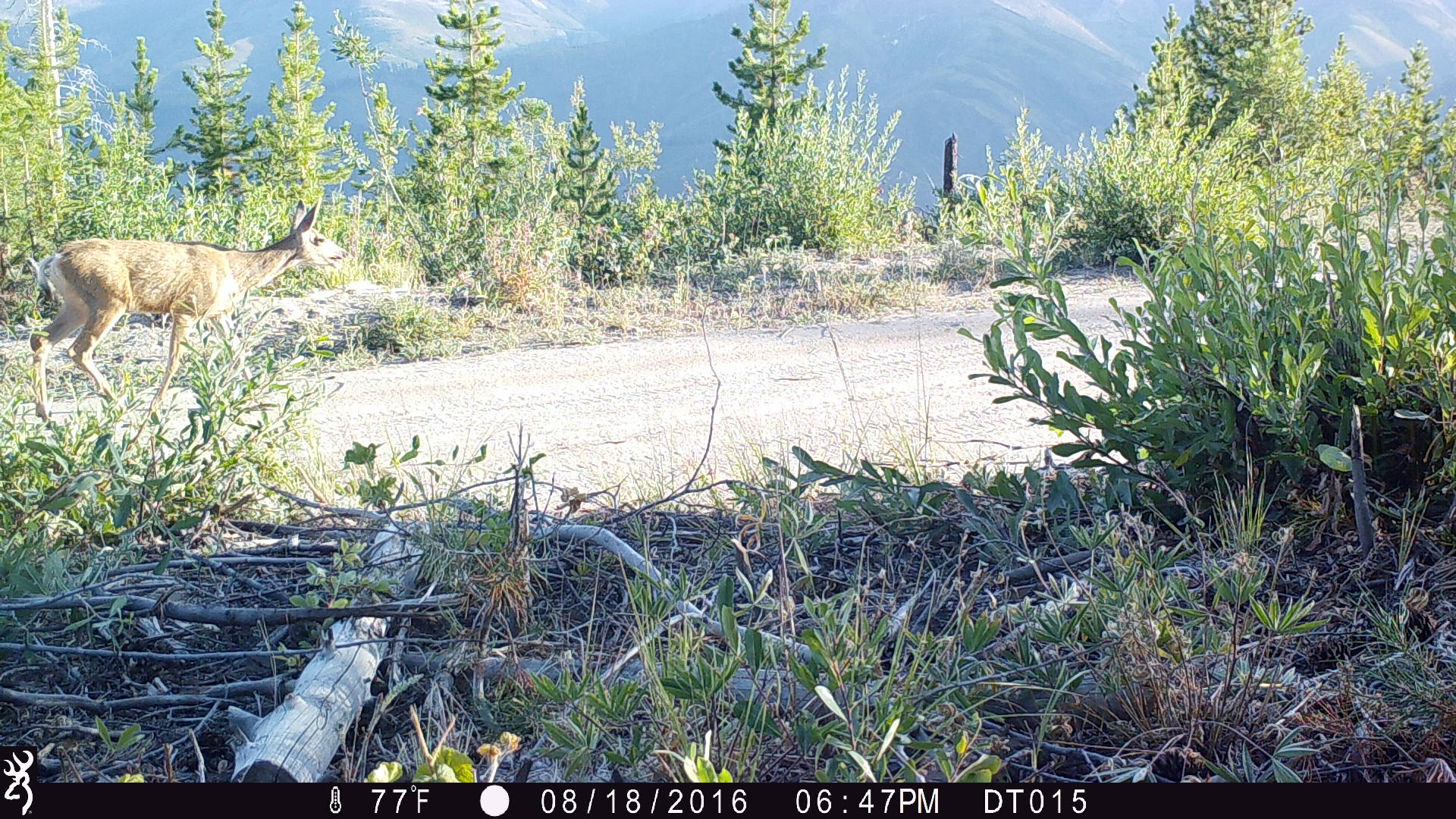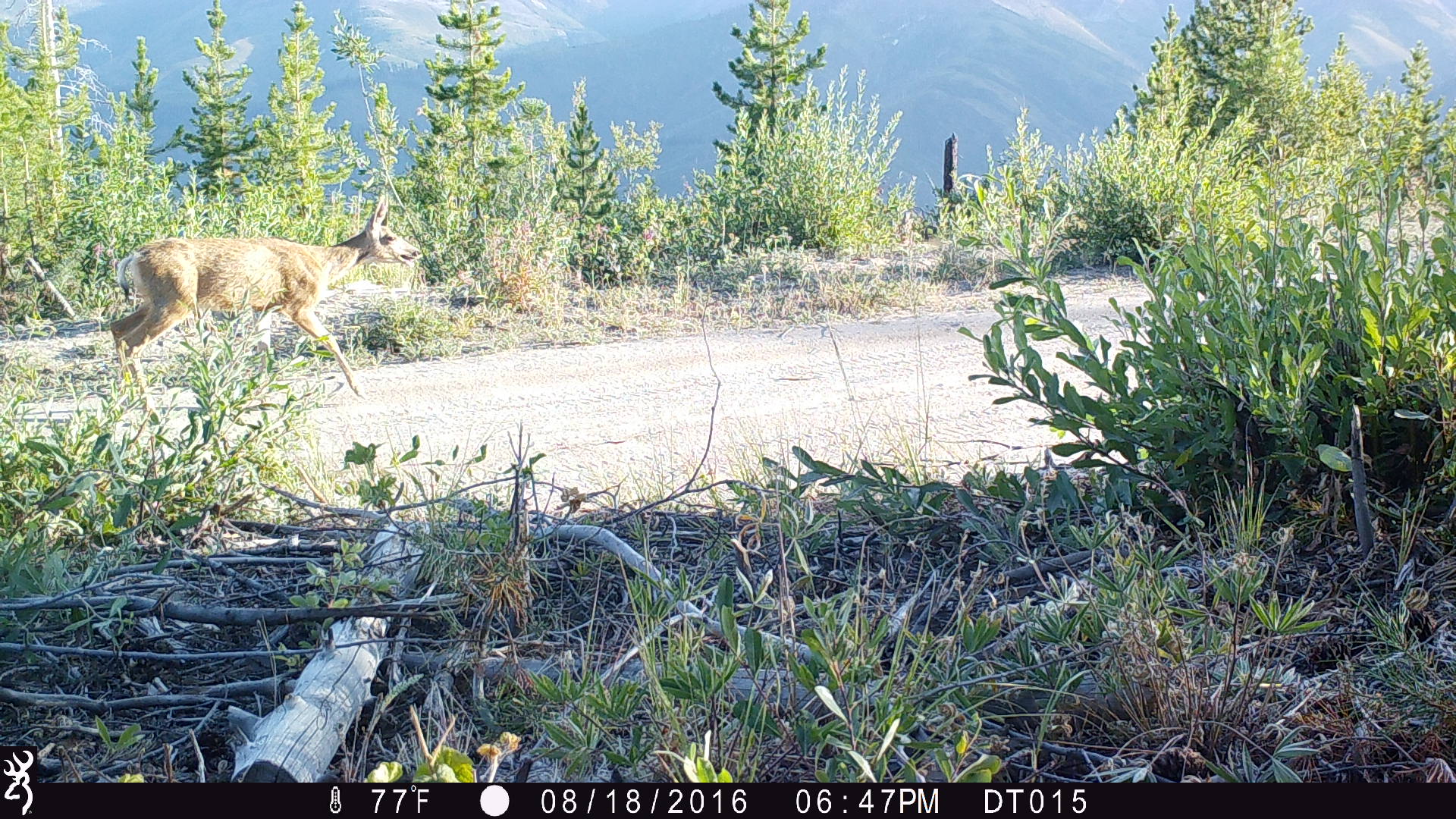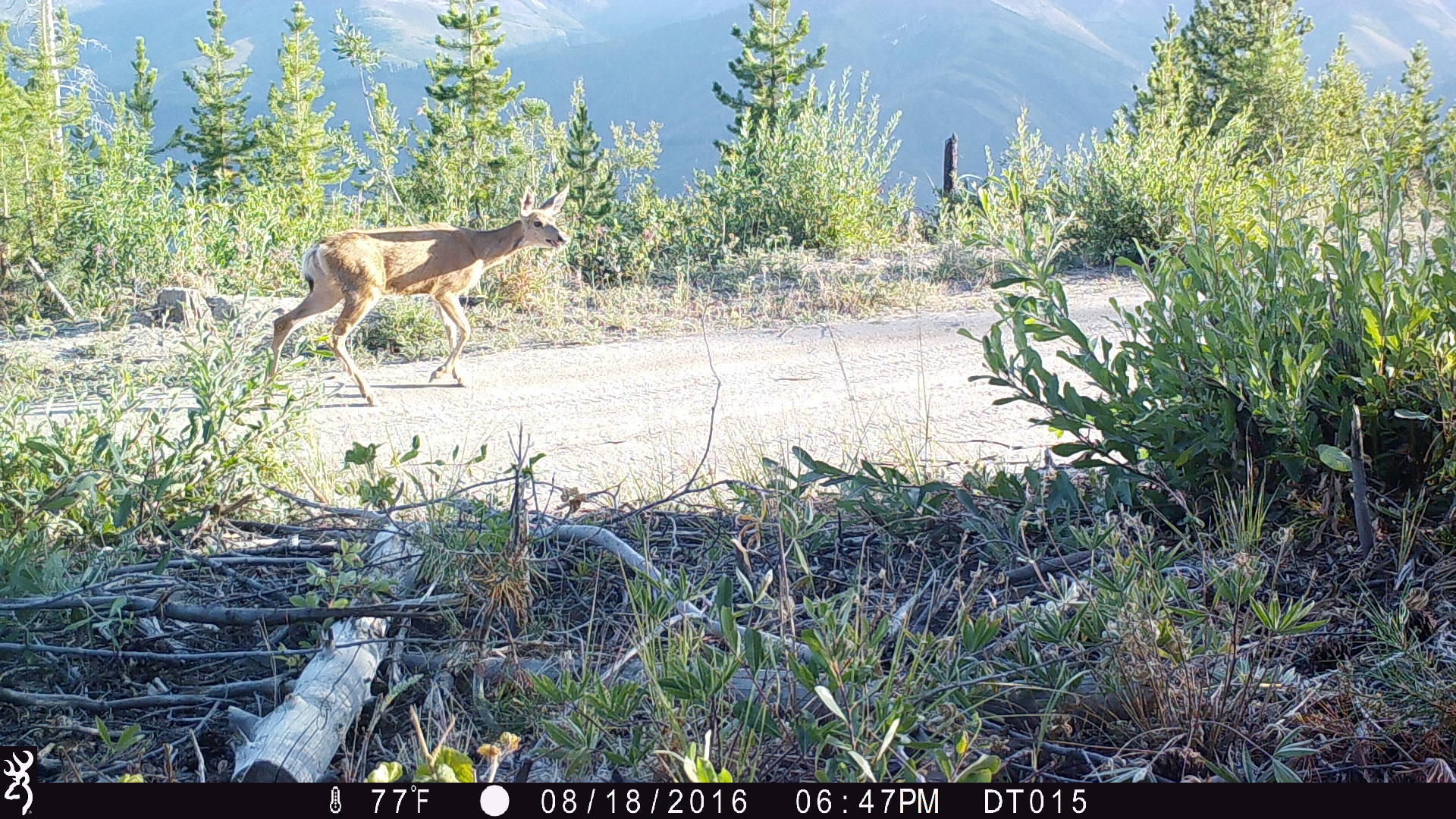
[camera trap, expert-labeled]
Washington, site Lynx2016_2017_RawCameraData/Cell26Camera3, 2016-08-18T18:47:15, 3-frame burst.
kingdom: Animalia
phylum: Chordata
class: Mammalia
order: Artiodactyla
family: Cervidae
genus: Odocoileus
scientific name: Odocoileus hemionus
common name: mule deer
Odocoileus hemionus (mule deer). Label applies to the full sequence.